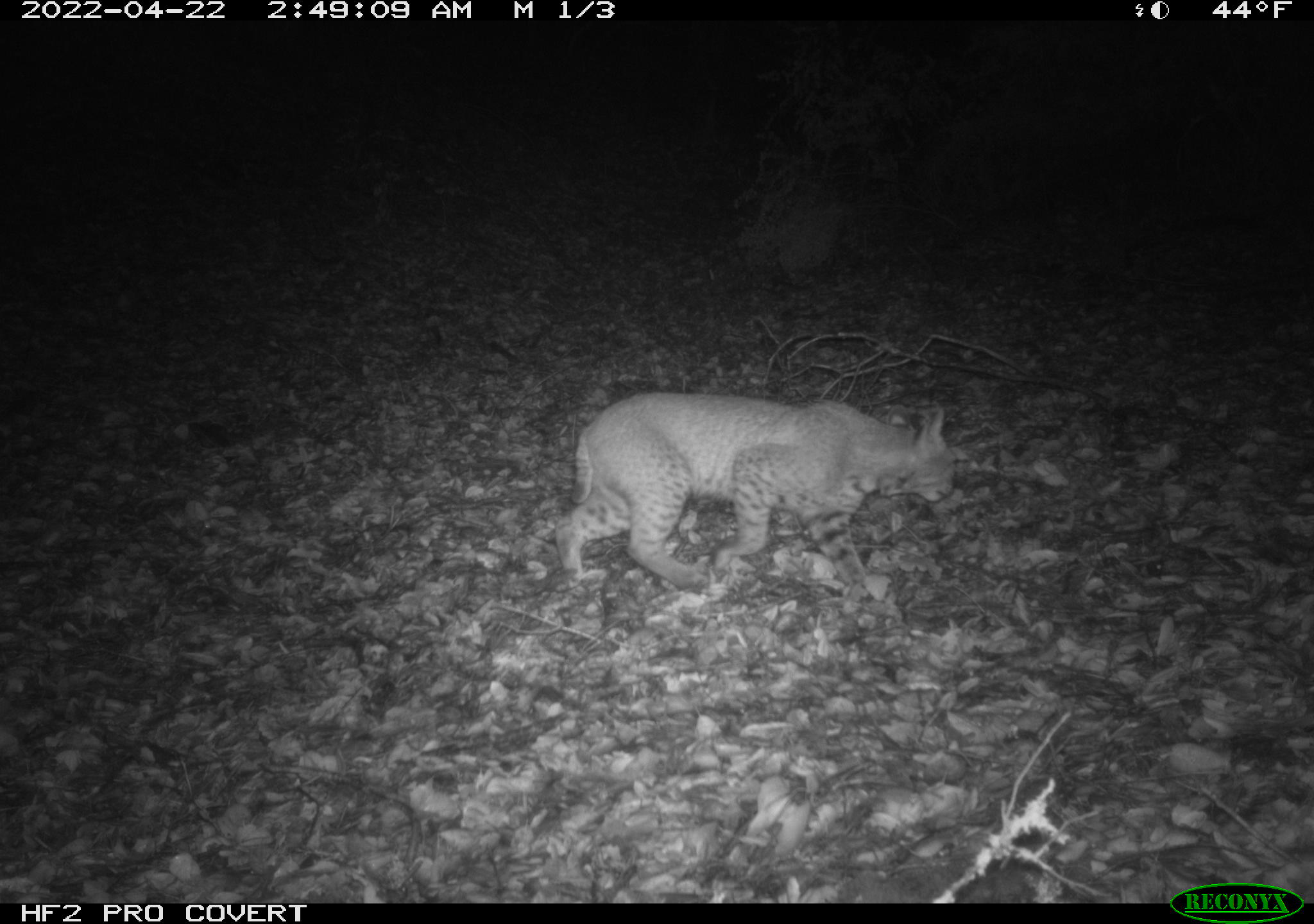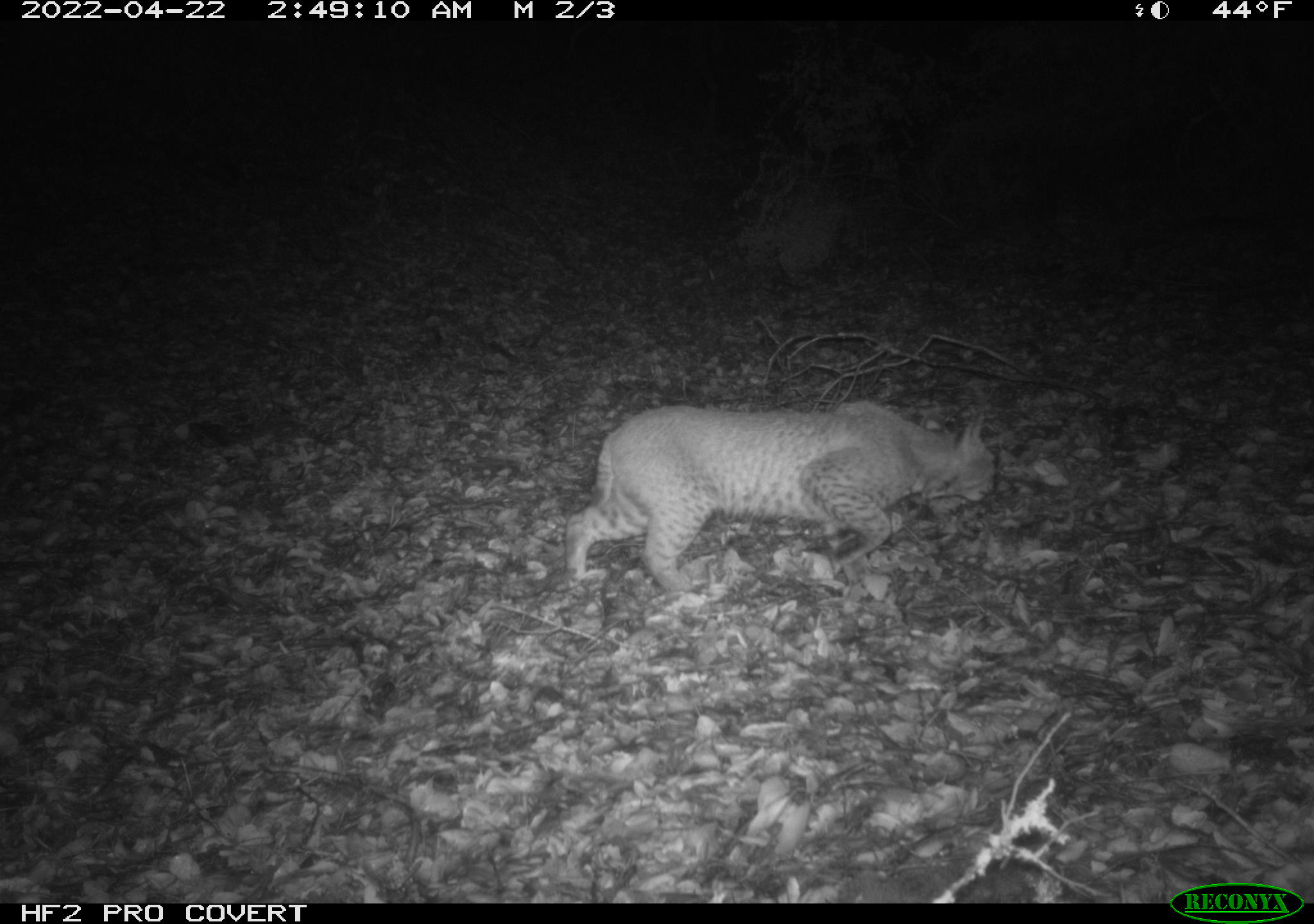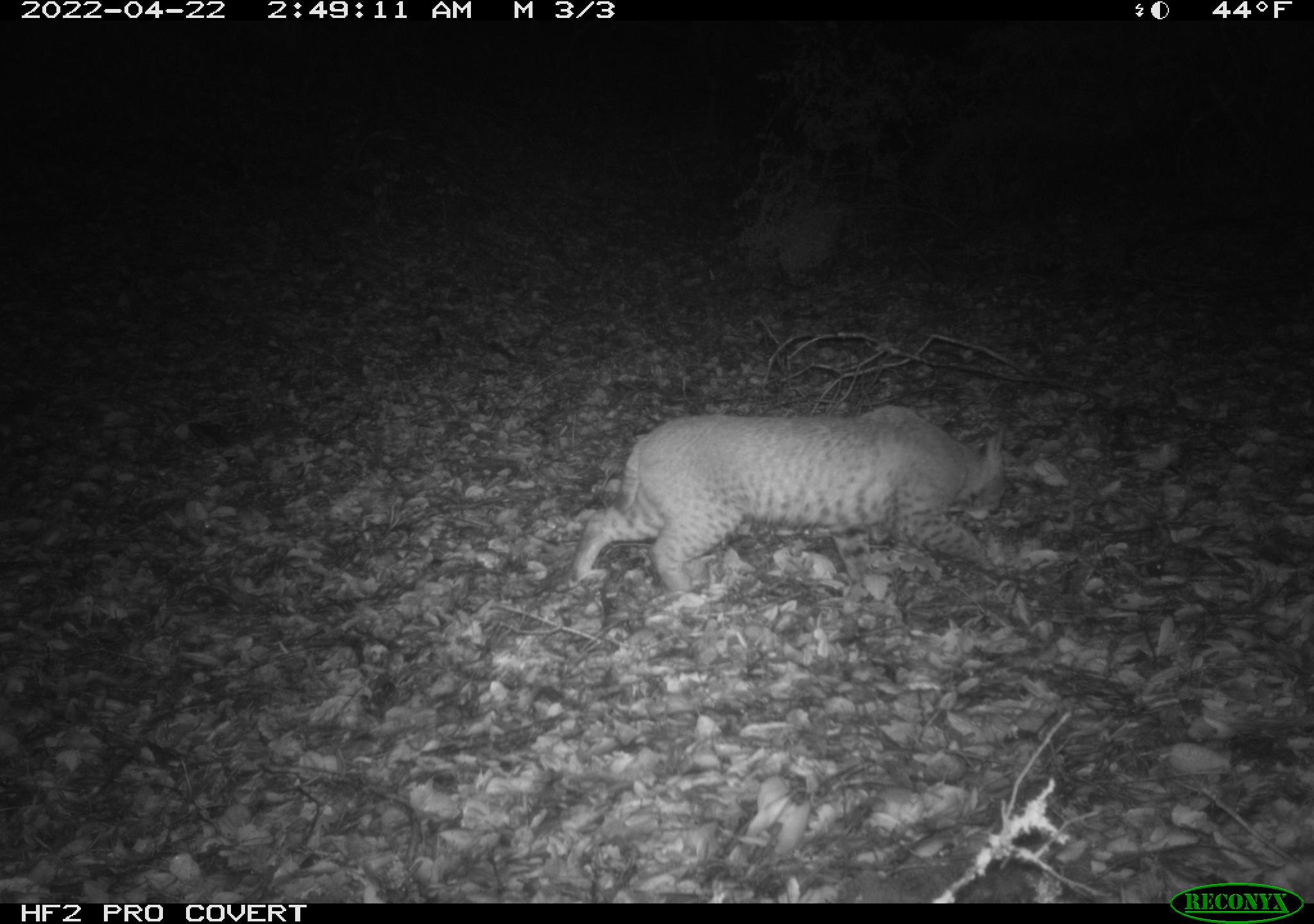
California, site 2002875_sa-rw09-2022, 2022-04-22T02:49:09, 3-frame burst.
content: unidentified animal